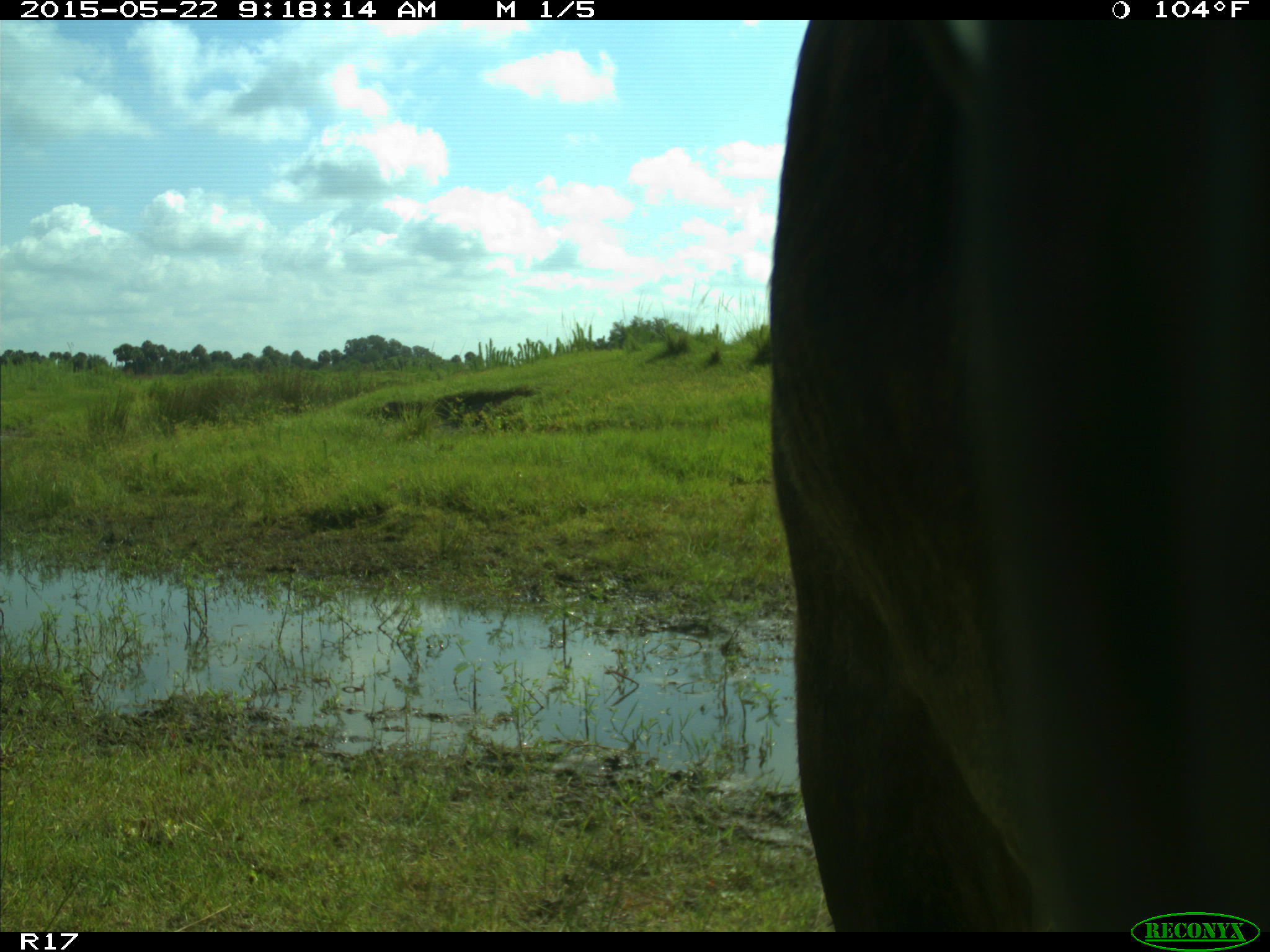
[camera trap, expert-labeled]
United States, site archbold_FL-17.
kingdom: Animalia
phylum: Chordata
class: Mammalia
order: Artiodactyla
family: Bovidae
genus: Bos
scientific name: Bos taurus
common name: domestic cow